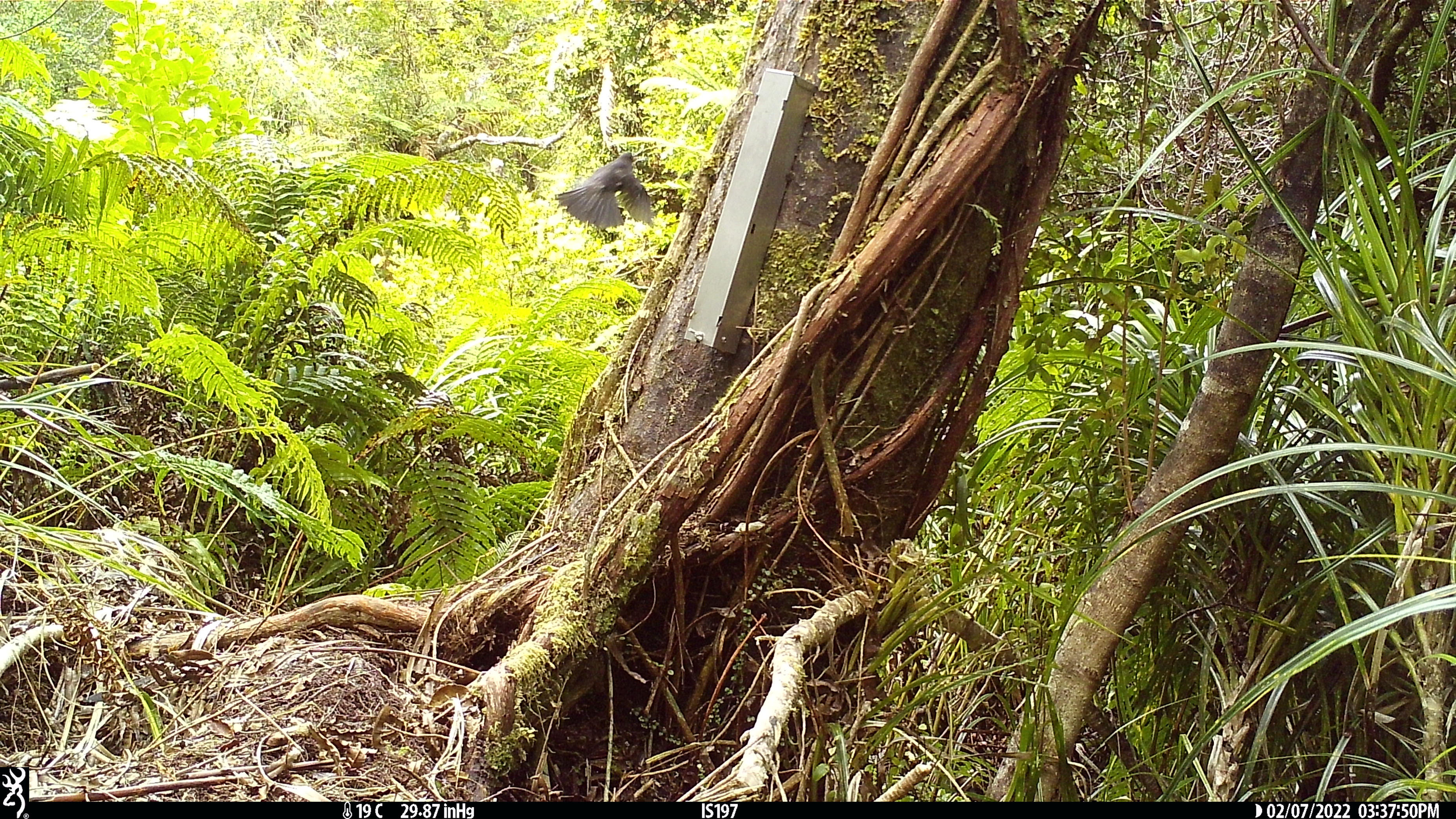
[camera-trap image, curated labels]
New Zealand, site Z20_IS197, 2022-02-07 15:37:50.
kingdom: Animalia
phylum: Chordata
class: Aves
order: Passeriformes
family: Rhipiduridae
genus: Rhipidura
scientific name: Rhipidura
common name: fantails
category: fantail